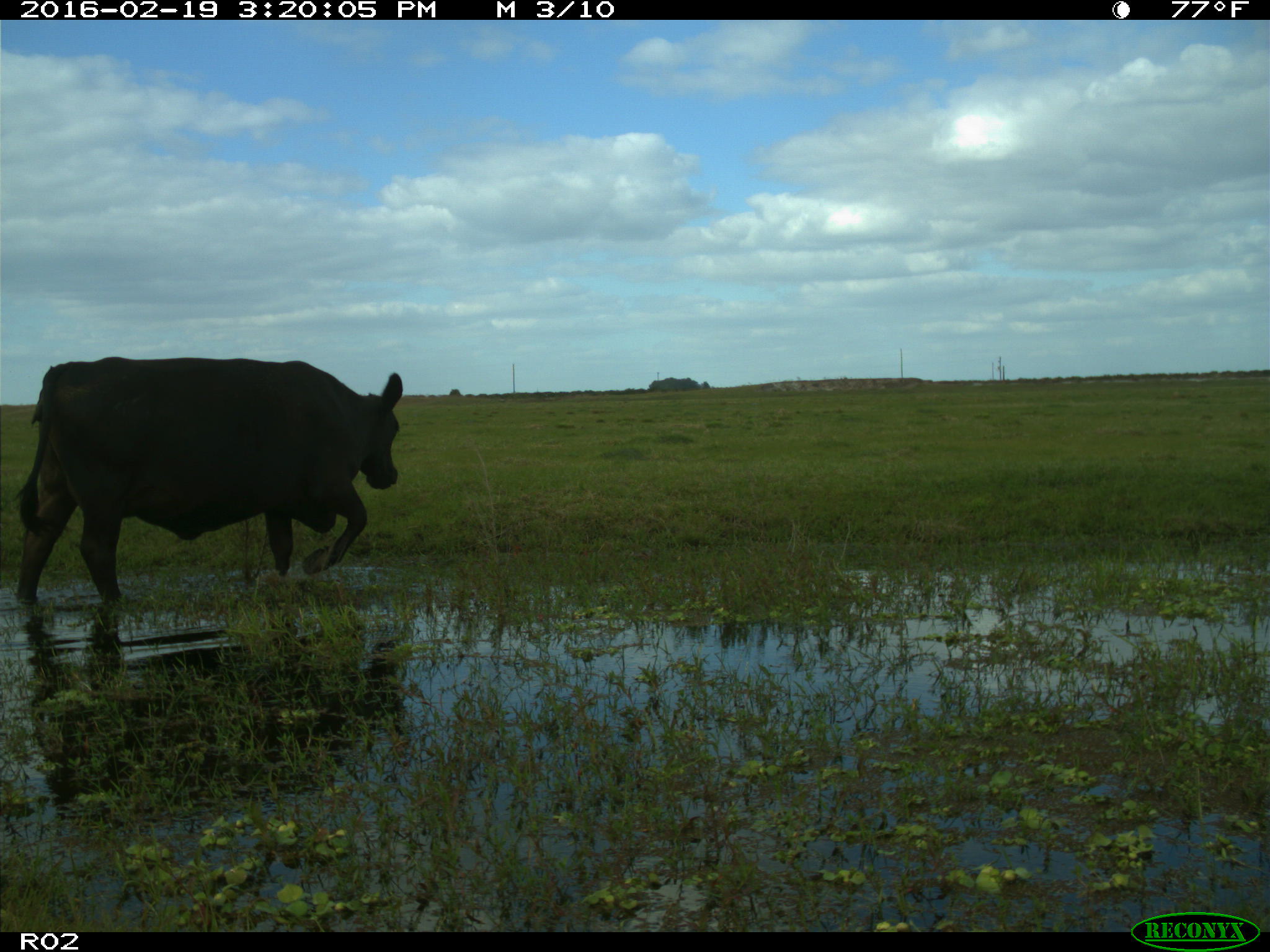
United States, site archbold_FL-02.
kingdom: Animalia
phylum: Chordata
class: Mammalia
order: Artiodactyla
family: Bovidae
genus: Bos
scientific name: Bos taurus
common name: domestic cow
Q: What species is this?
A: Bos taurus (domestic cow).